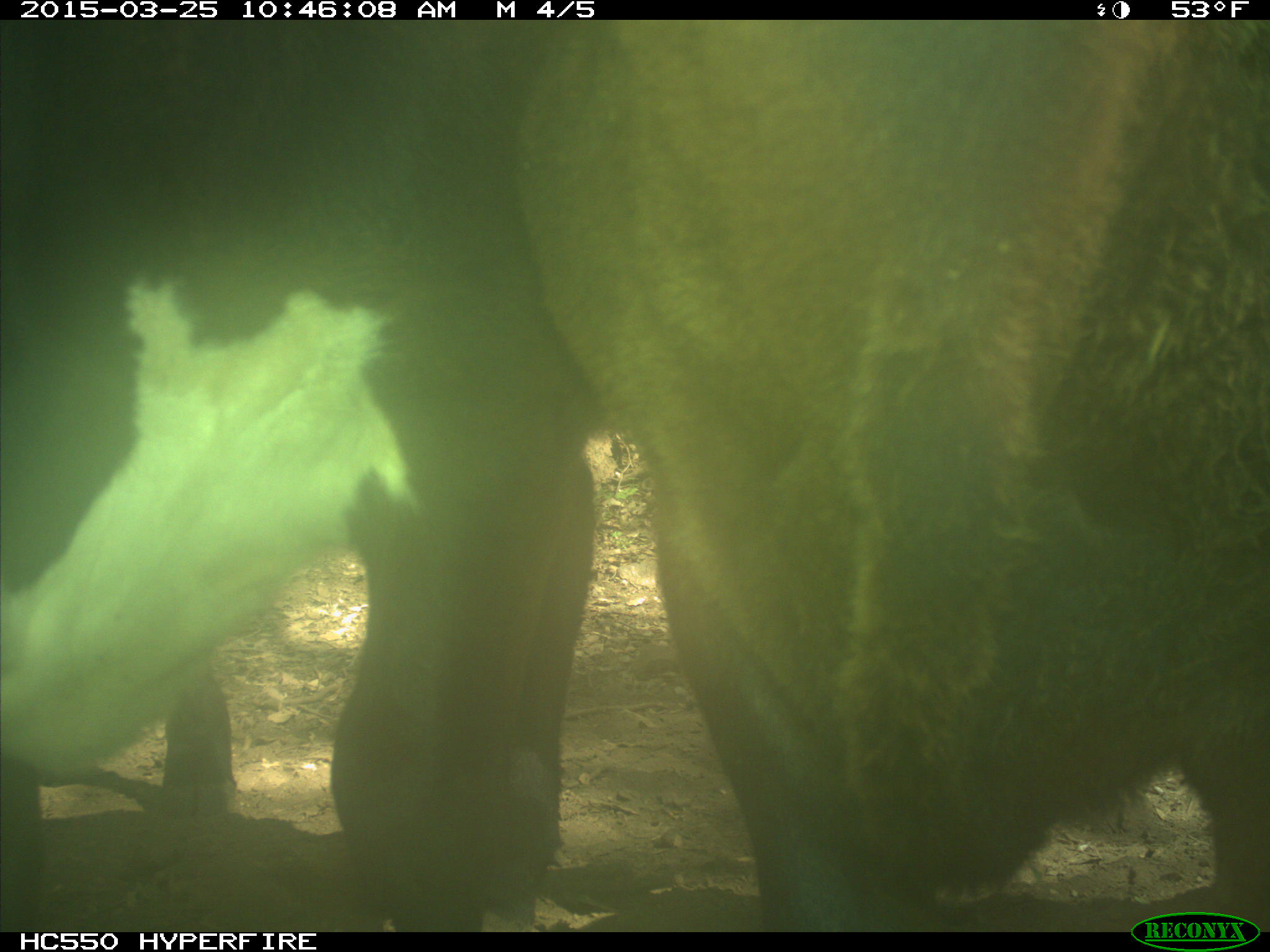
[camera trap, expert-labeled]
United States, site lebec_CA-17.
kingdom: Animalia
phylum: Chordata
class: Mammalia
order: Artiodactyla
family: Bovidae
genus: Bos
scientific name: Bos taurus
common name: domestic cow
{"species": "Bos taurus (domestic cow)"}